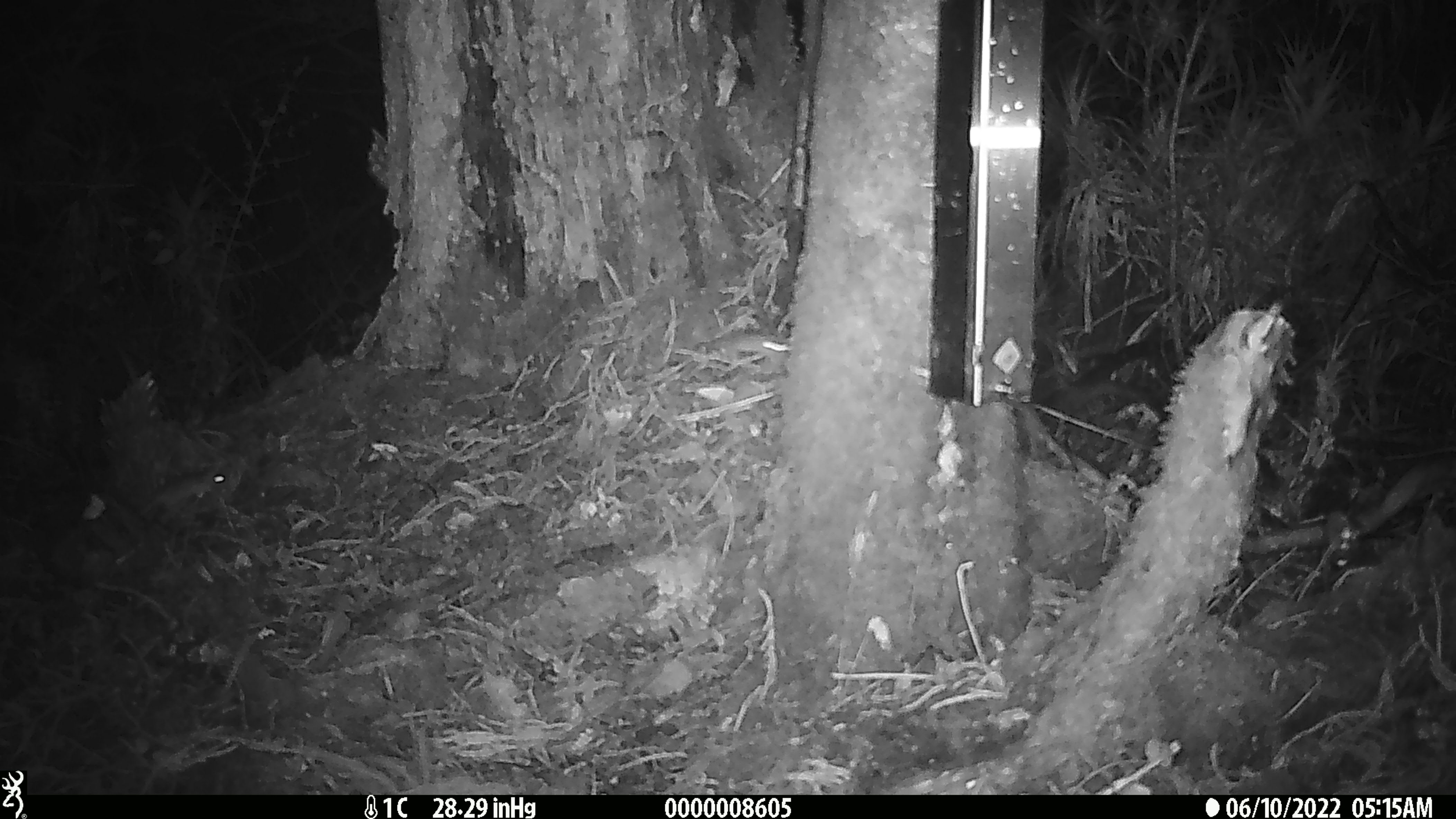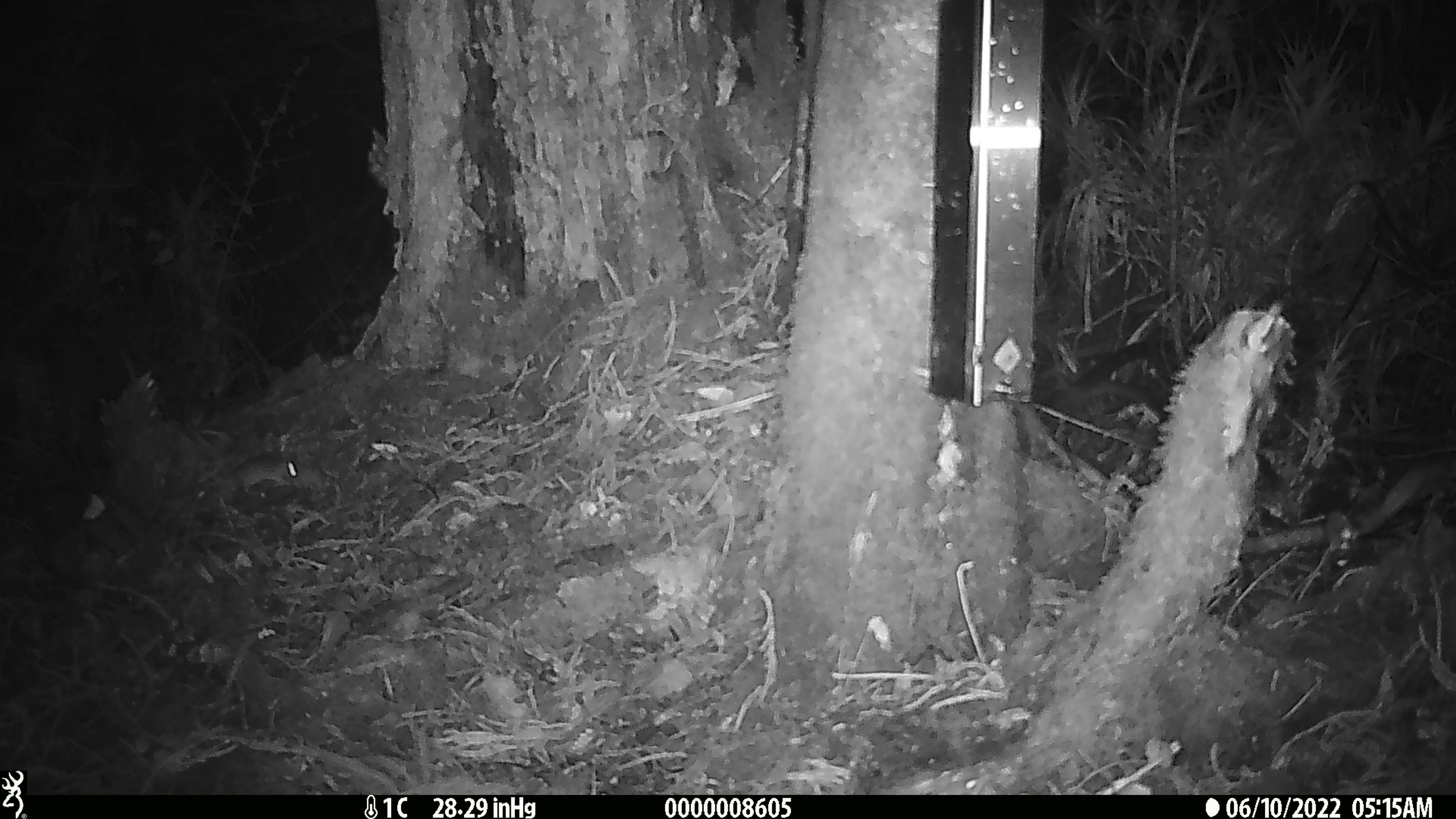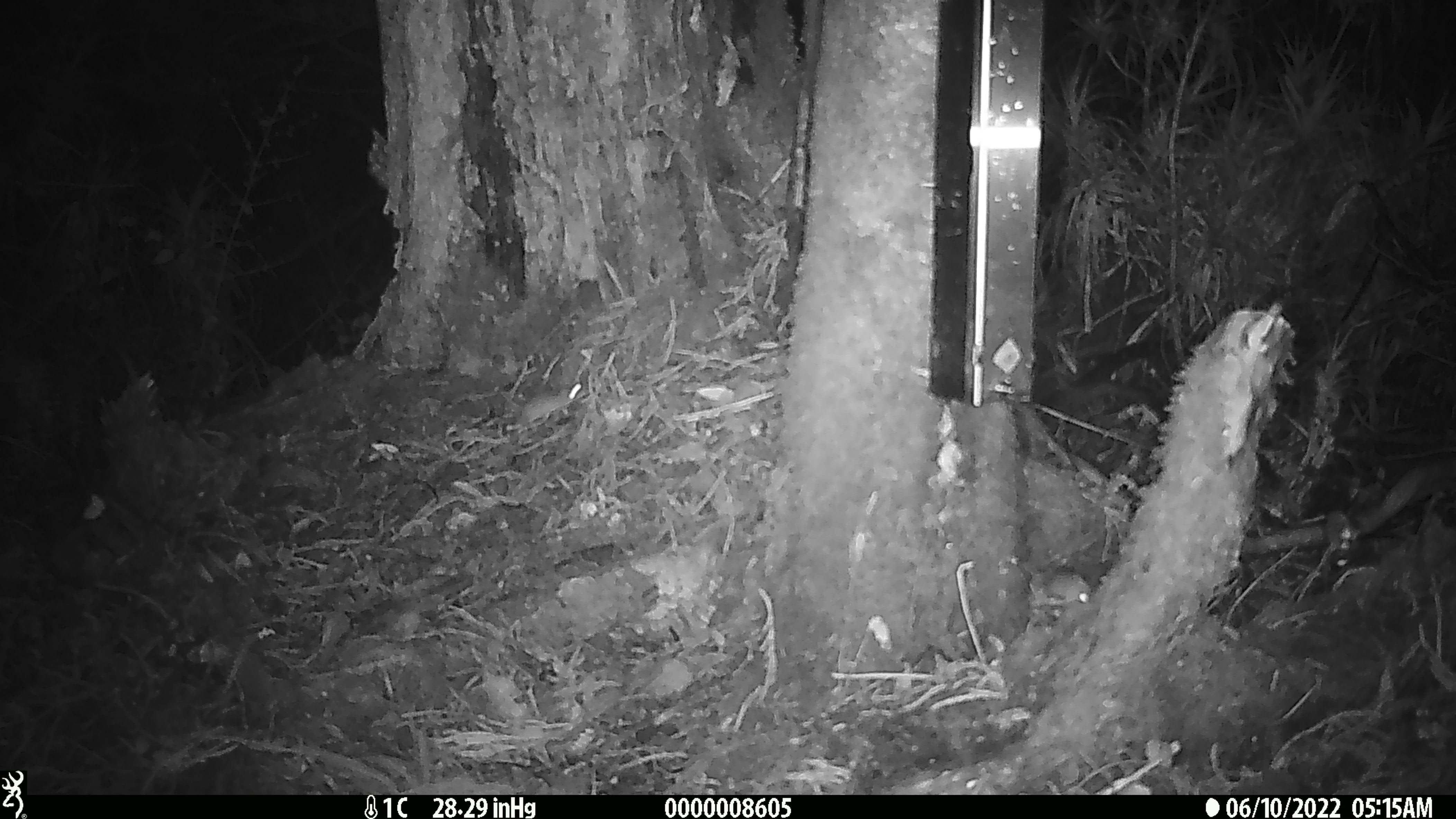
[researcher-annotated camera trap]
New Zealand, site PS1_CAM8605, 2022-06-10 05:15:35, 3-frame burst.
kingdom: Animalia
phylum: Chordata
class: Mammalia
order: Rodentia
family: Muridae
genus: Mus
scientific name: Mus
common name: mouse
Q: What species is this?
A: Mouse (Mus).